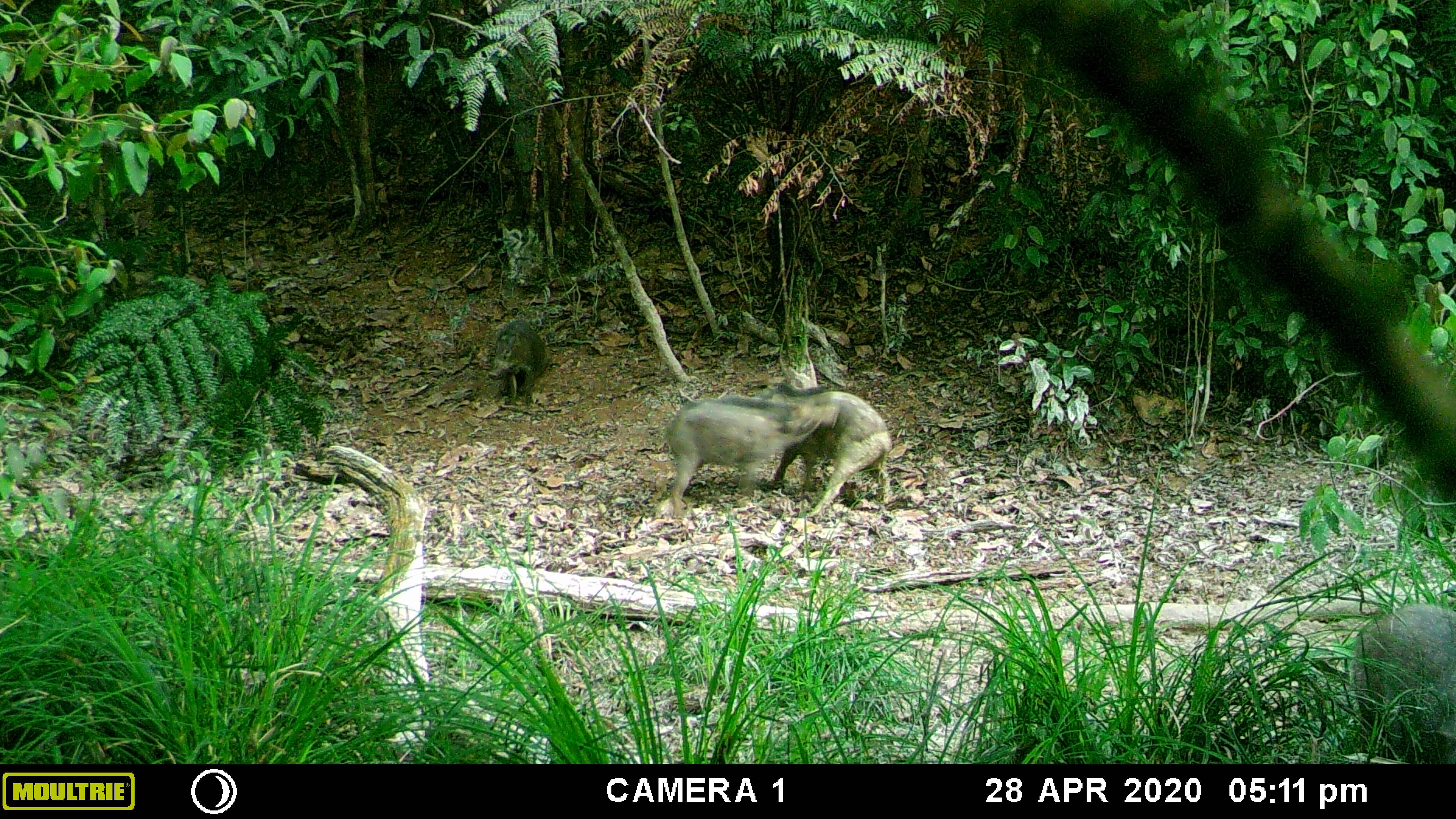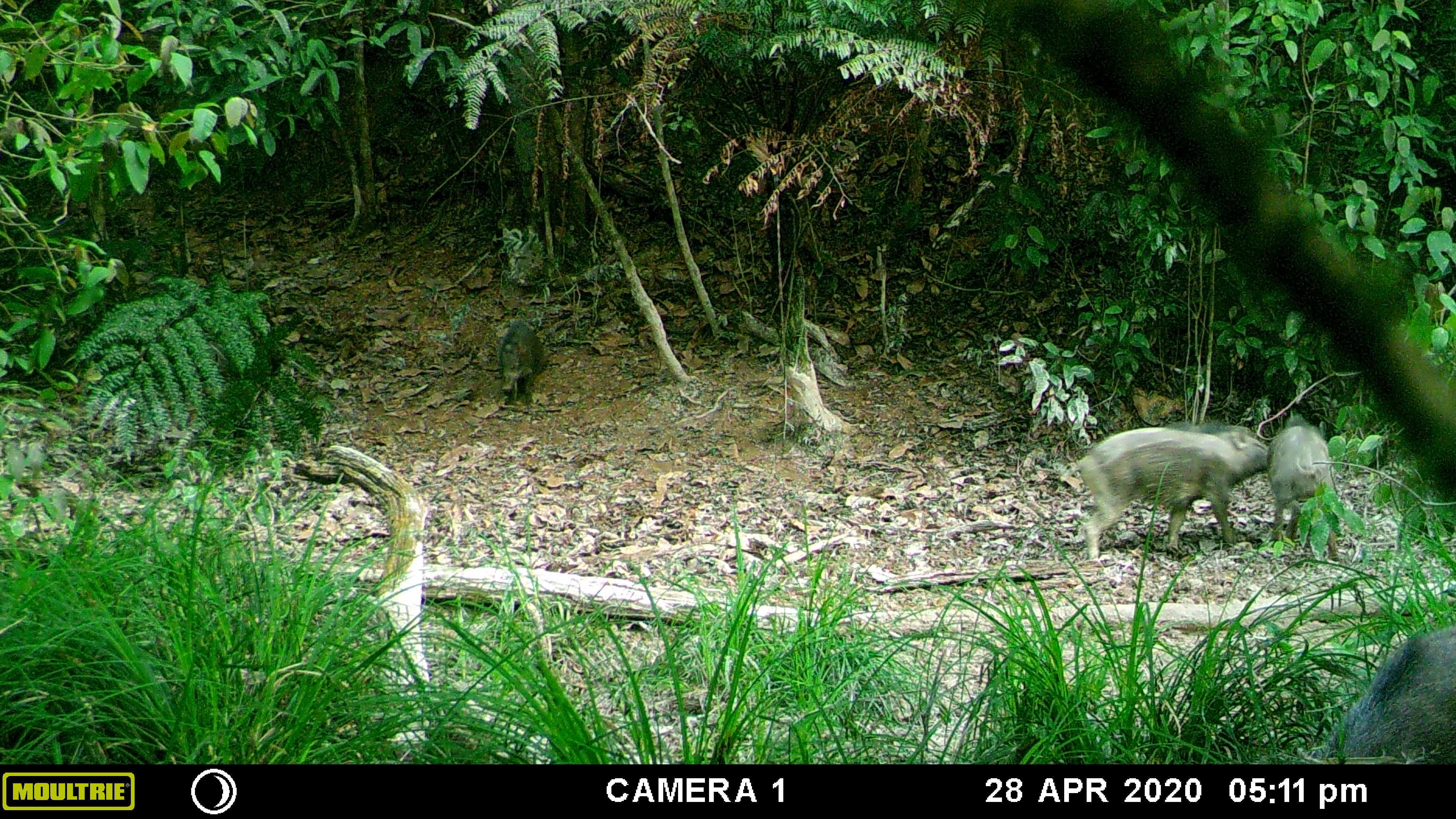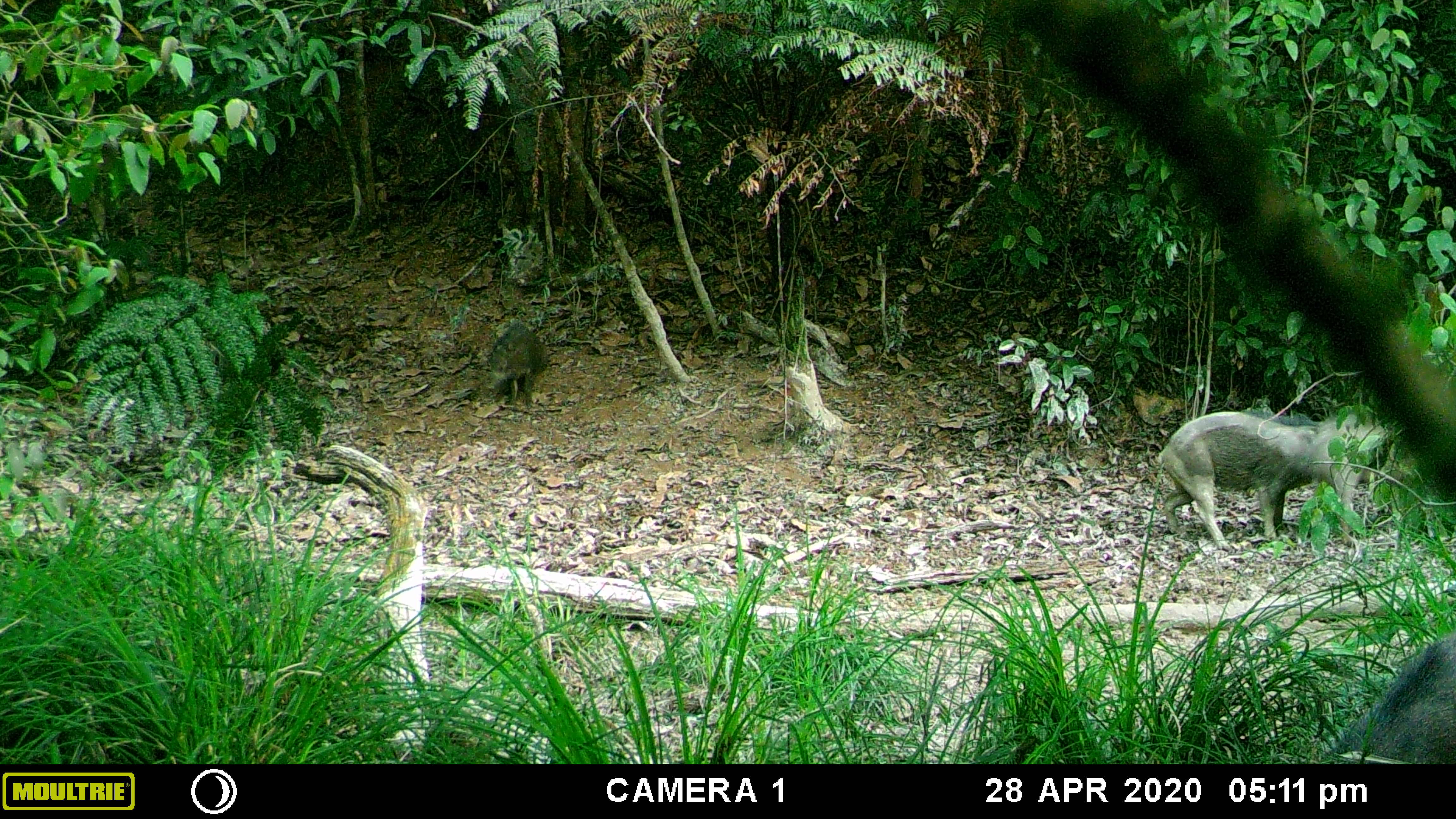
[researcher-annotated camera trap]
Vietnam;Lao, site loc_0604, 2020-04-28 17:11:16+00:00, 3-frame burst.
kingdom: Animalia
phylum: Chordata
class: Mammalia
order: Artiodactyla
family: Suidae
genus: Sus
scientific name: Sus scrofa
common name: eurasian wild pig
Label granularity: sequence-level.